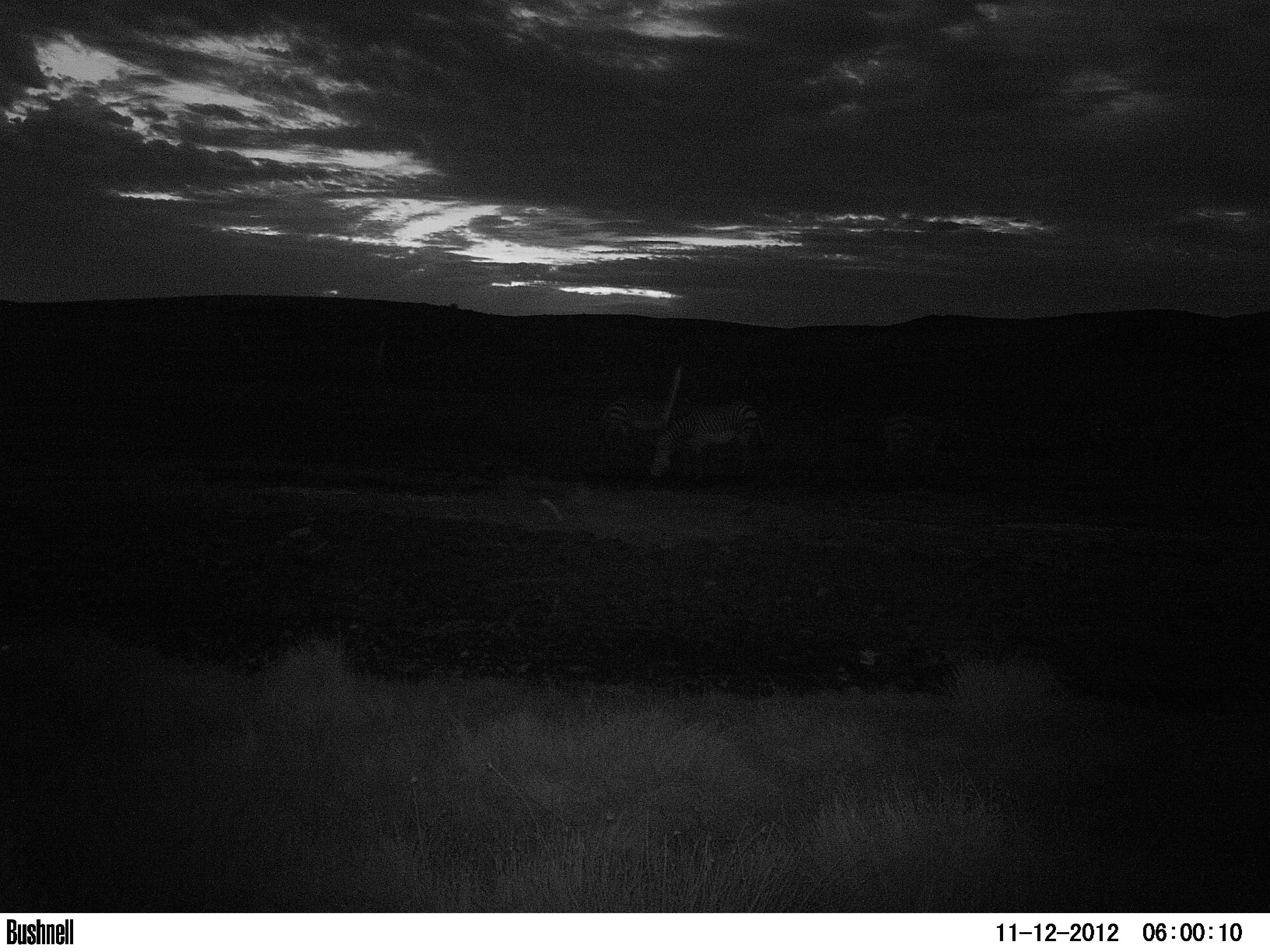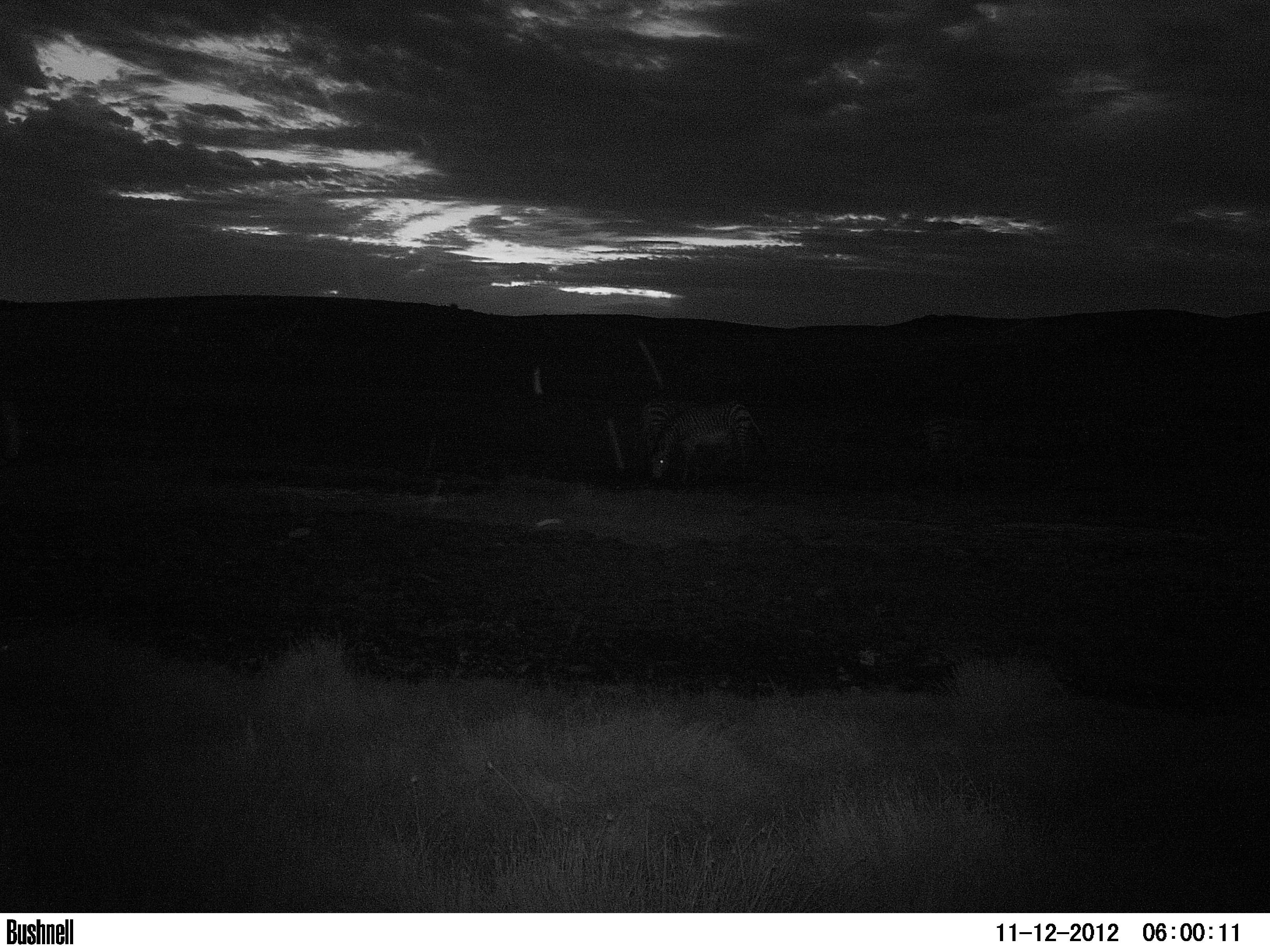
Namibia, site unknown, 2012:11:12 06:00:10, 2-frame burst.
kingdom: Animalia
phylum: Chordata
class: Mammalia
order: Perissodactyla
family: Equidae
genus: Equus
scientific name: Equus zebra hartmannae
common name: hartmann's mountain zebra